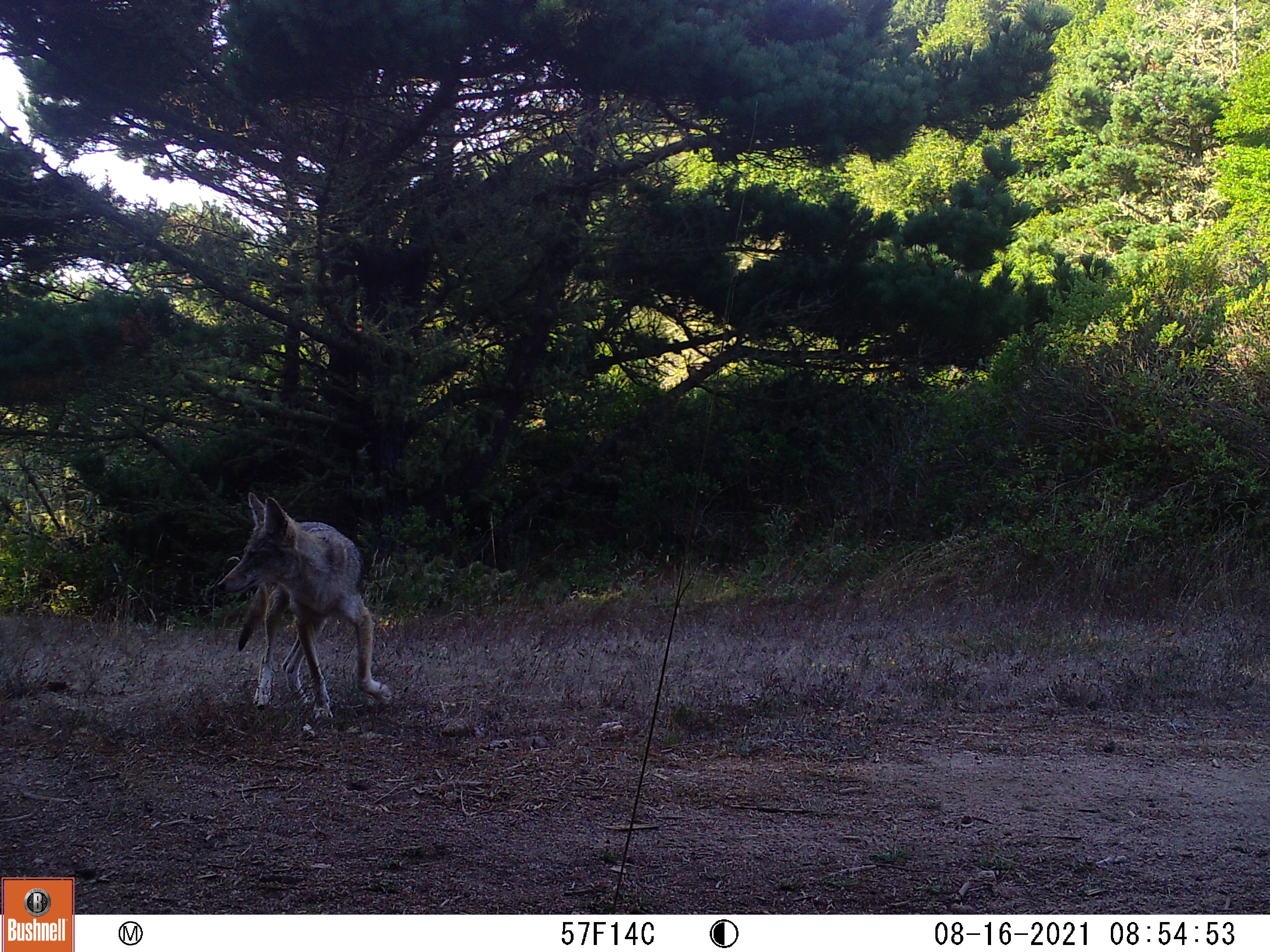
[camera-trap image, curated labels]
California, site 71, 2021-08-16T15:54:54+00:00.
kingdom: Animalia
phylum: Chordata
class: Mammalia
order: Carnivora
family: Canidae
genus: Canis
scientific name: Canis latrans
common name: coyote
Coyote (Canis latrans).